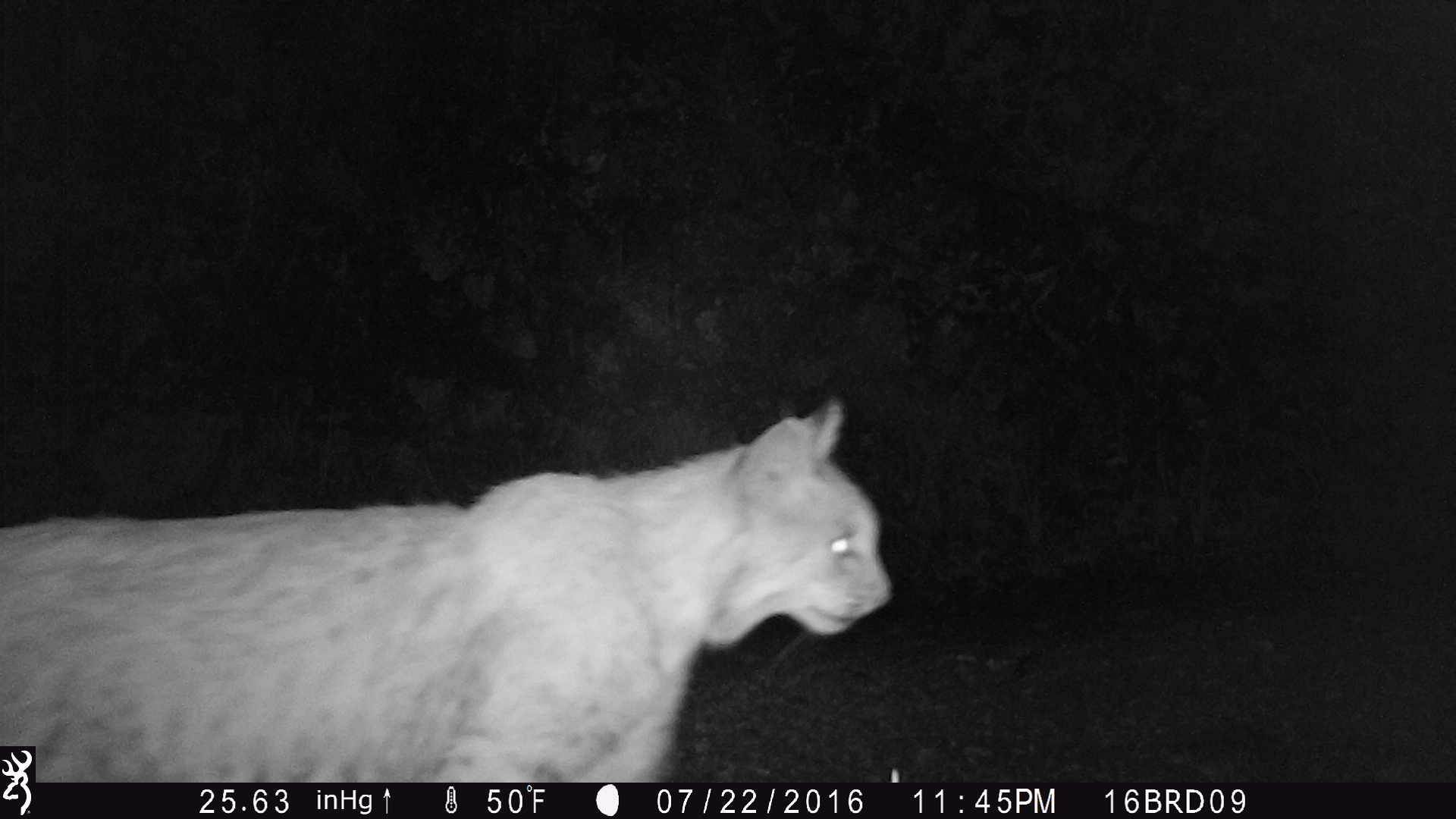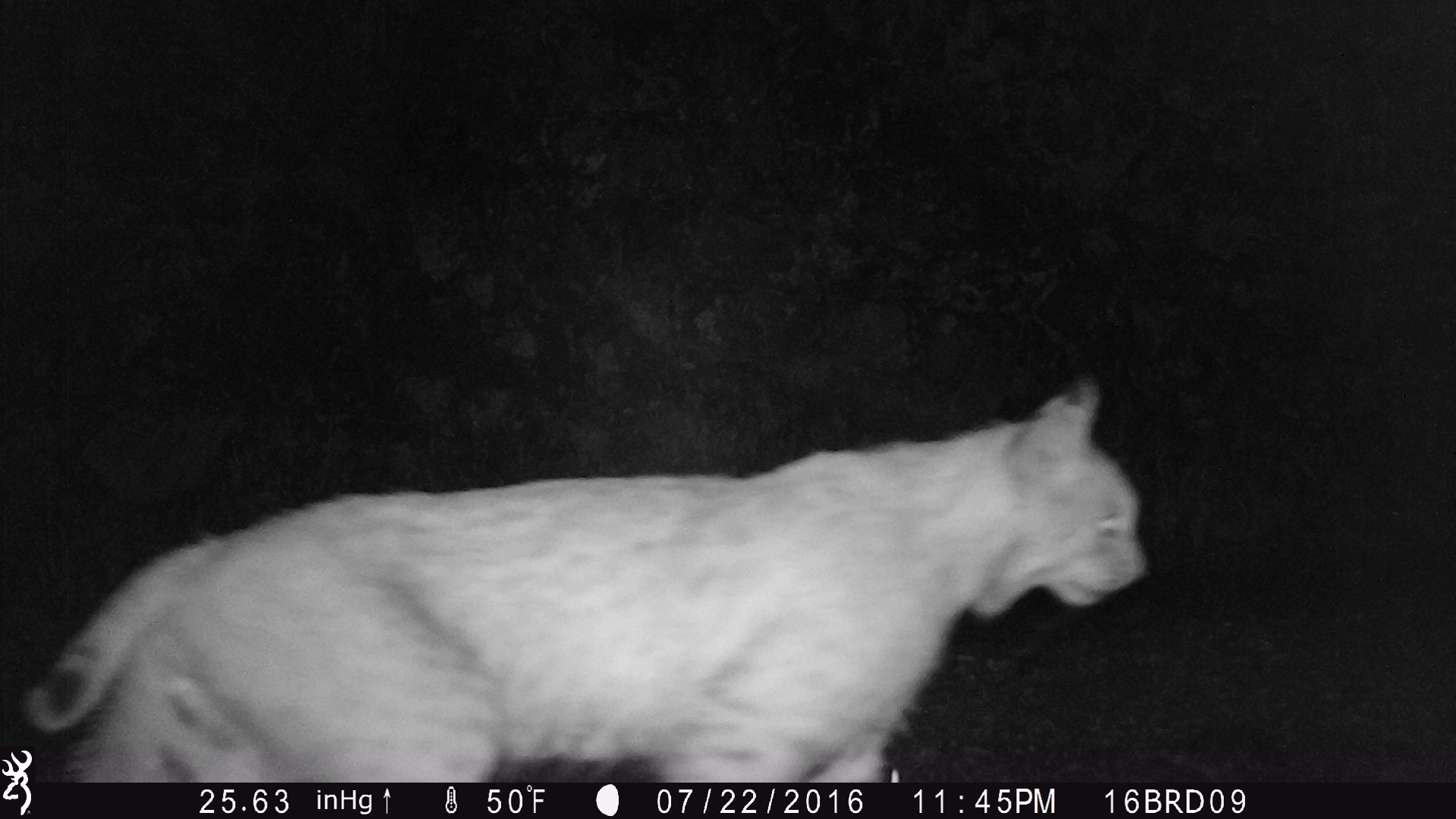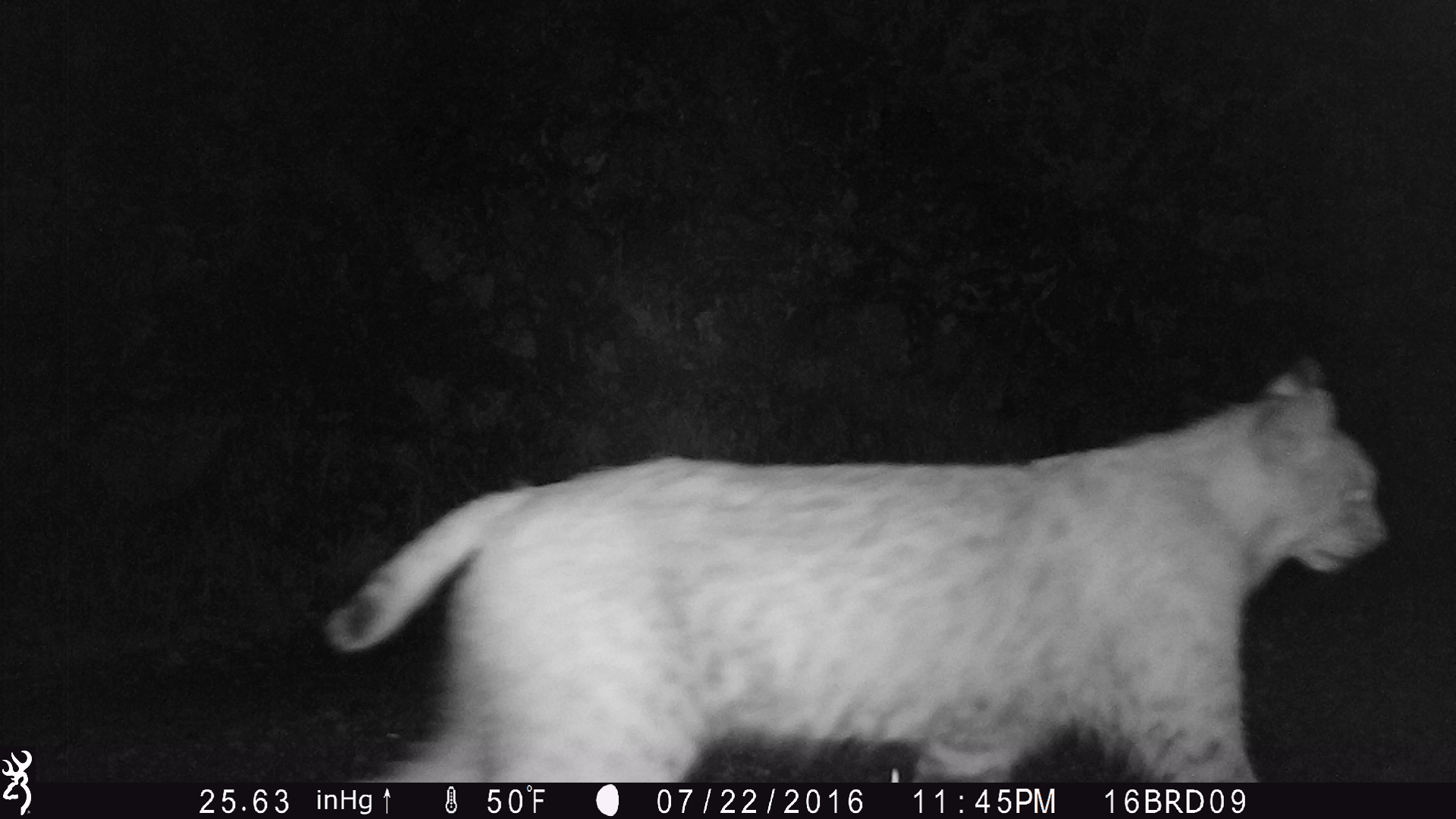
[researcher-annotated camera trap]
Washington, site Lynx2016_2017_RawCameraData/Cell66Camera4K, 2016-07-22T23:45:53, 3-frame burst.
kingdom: Animalia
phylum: Chordata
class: Mammalia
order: Carnivora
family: Felidae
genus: Lynx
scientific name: Lynx rufus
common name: bobcat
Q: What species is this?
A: Lynx rufus (bobcat).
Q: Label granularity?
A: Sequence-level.